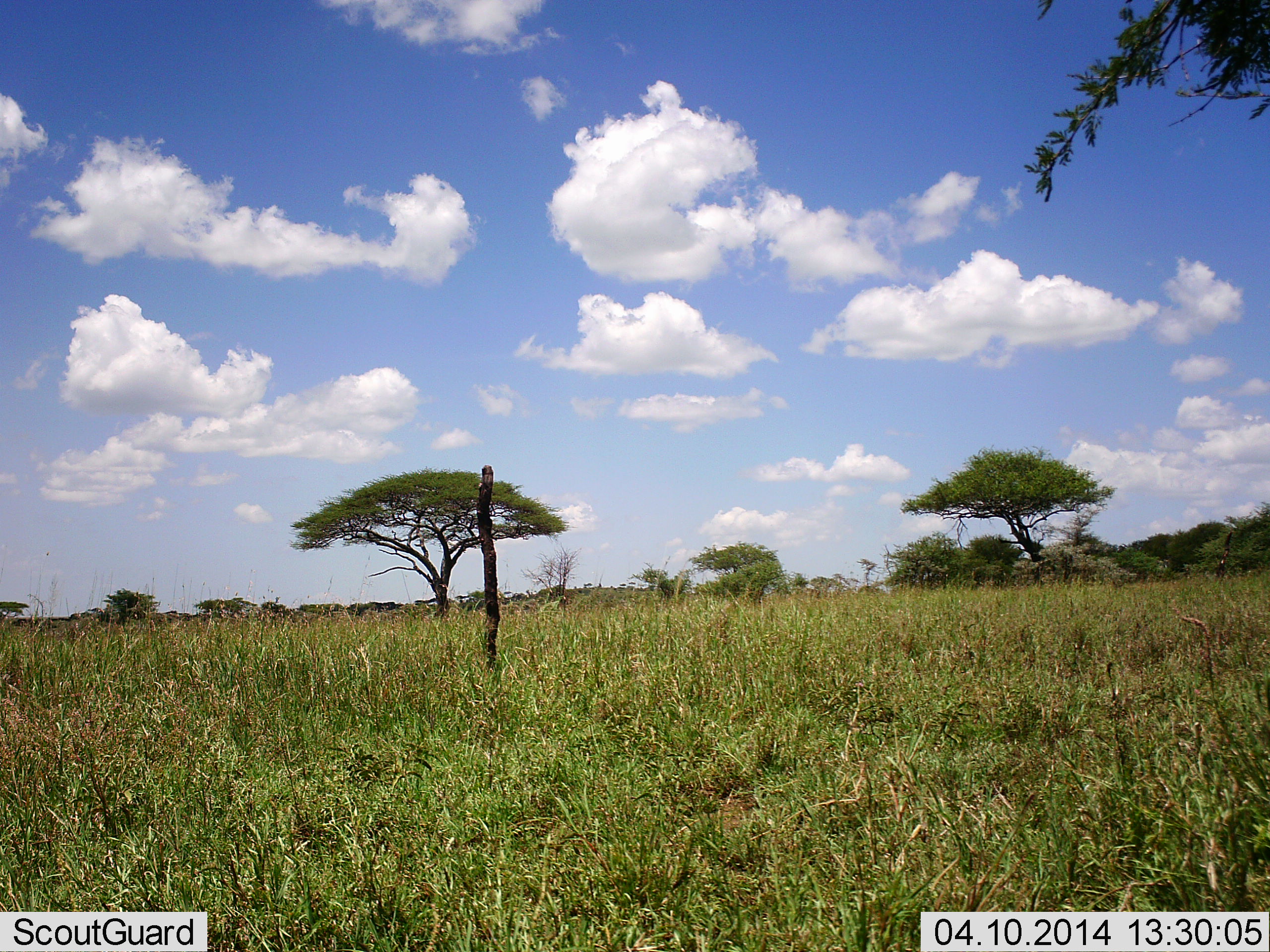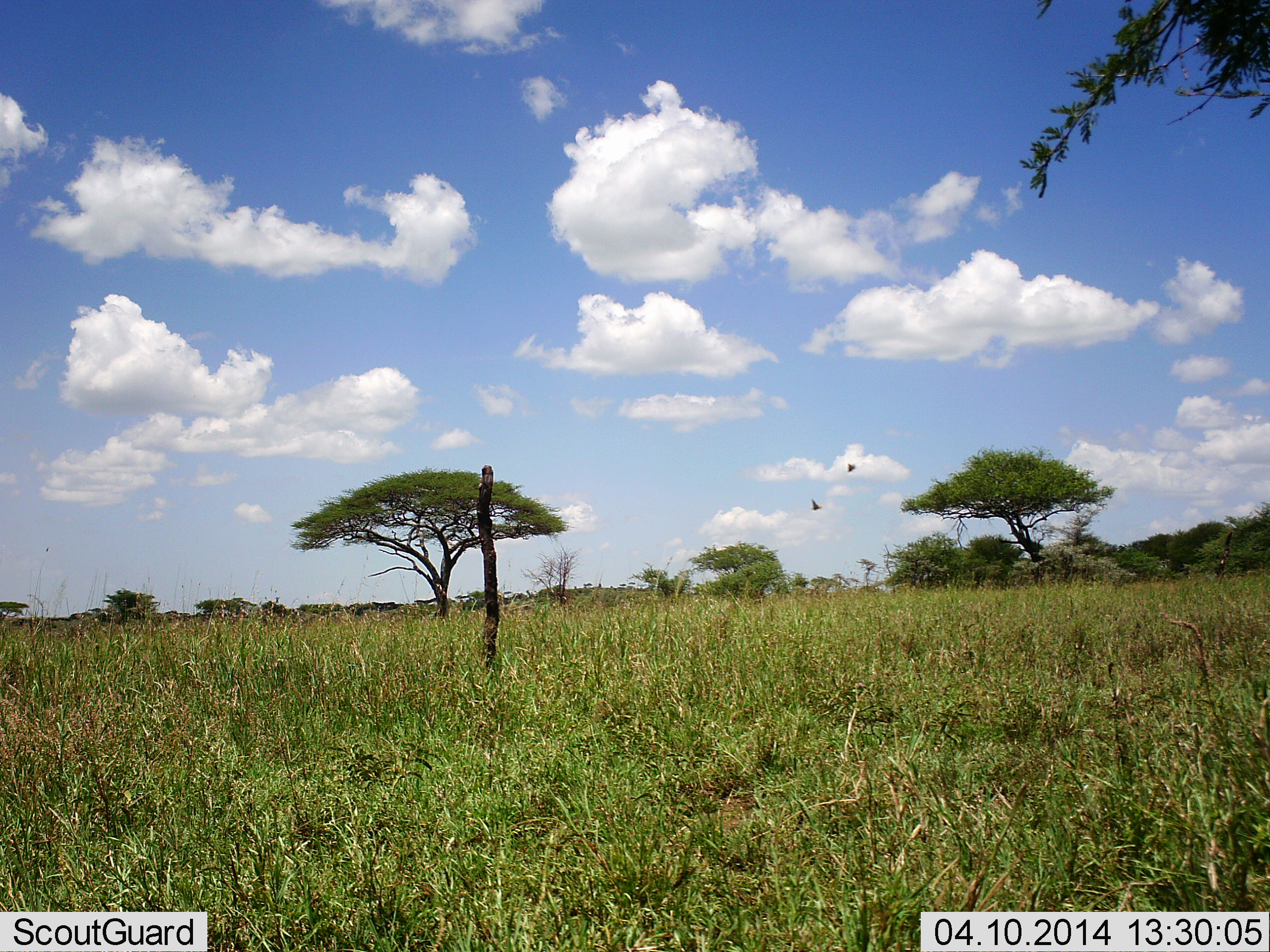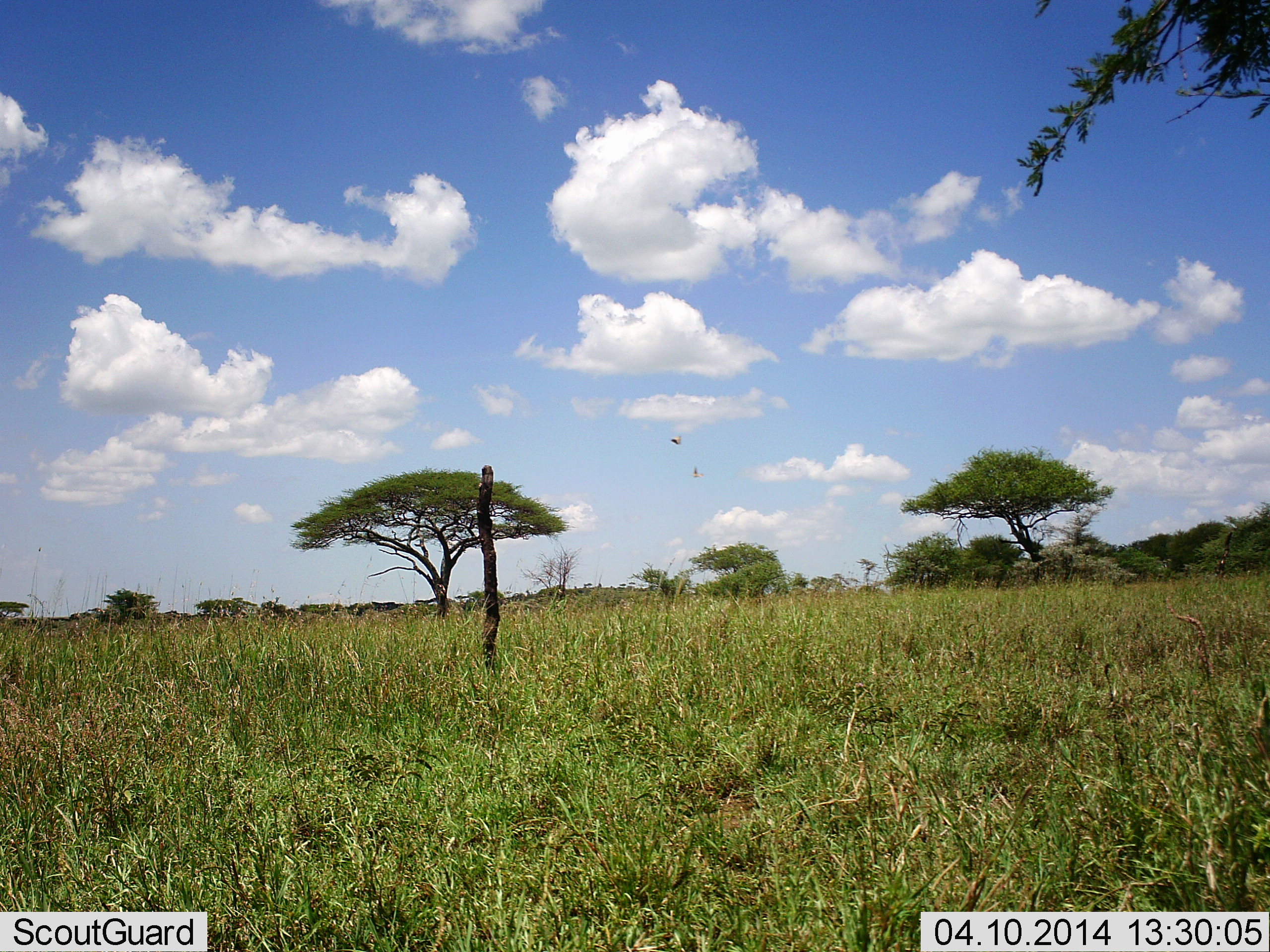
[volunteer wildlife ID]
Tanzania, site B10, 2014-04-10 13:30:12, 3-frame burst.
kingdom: Animalia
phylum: Chordata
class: Aves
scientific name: Aves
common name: bird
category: otherbird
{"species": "otherbird (bird) (Aves)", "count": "2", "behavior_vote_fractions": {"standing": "0%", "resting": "0%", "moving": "100%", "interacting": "0%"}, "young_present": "0%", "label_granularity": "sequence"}